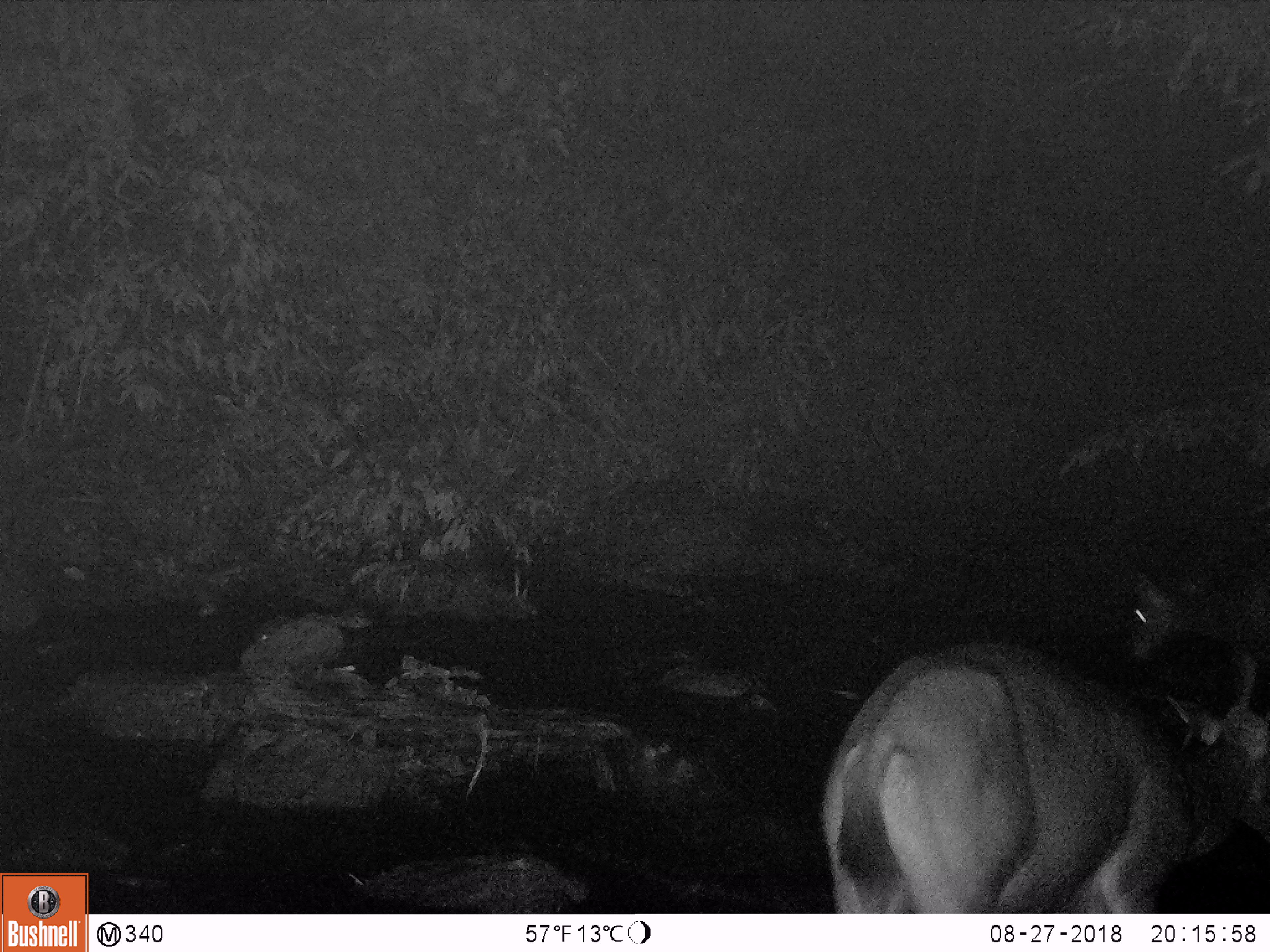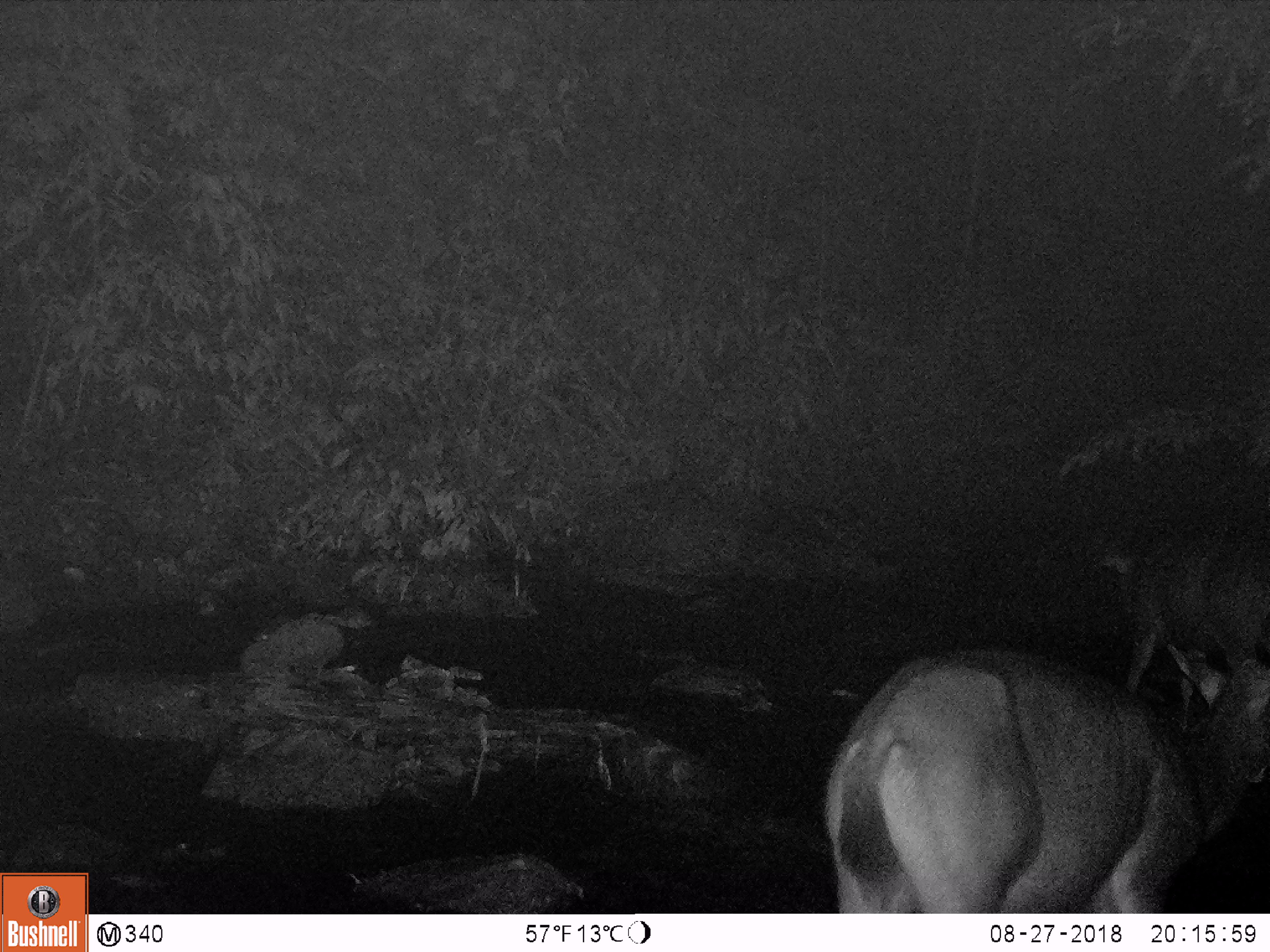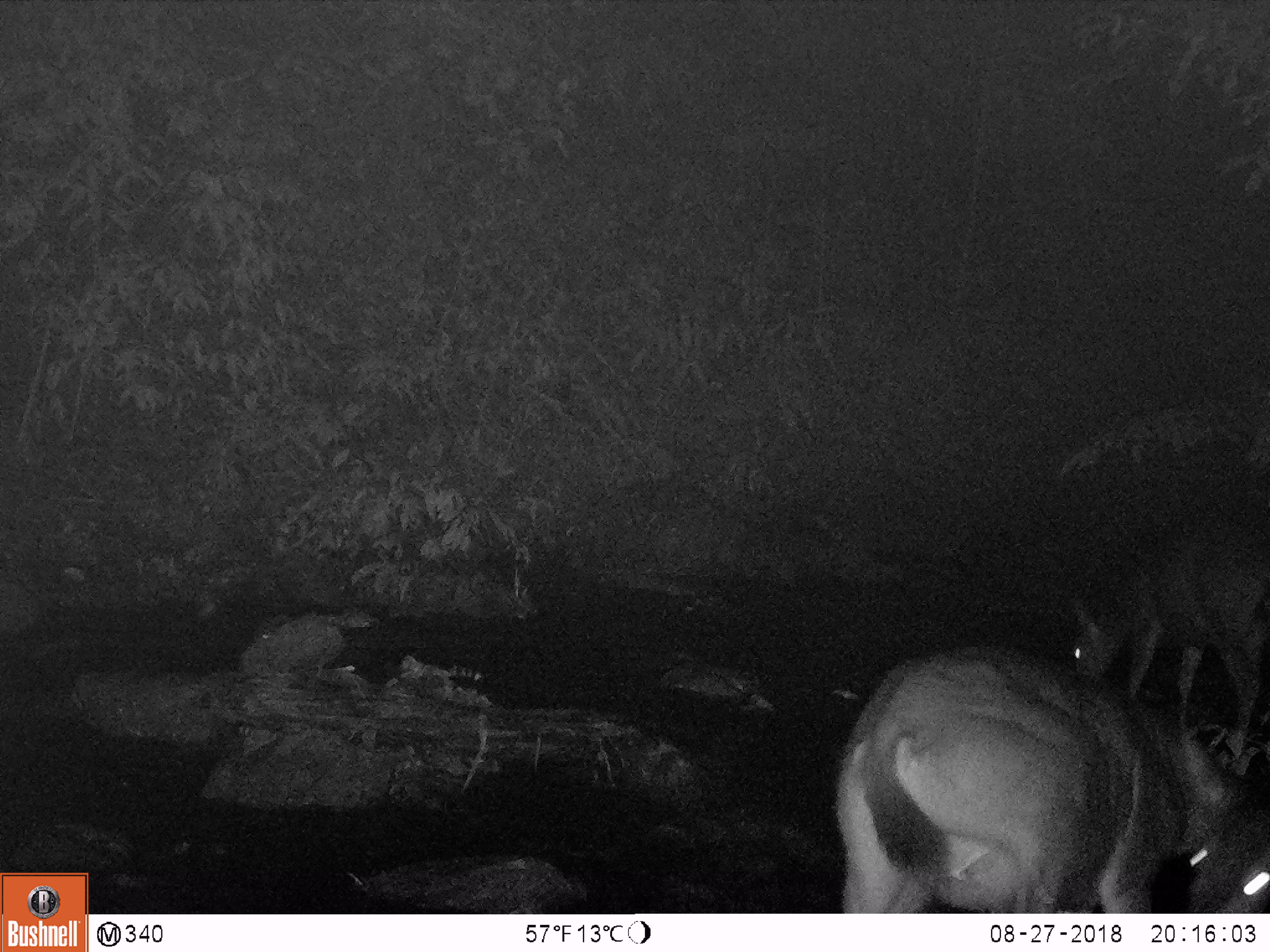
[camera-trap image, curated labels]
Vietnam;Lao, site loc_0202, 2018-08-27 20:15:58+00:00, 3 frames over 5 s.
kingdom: Animalia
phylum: Chordata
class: Mammalia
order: Artiodactyla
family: Cervidae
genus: Rusa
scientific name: Rusa unicolor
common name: sambar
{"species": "sambar (Rusa unicolor)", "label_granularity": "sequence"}